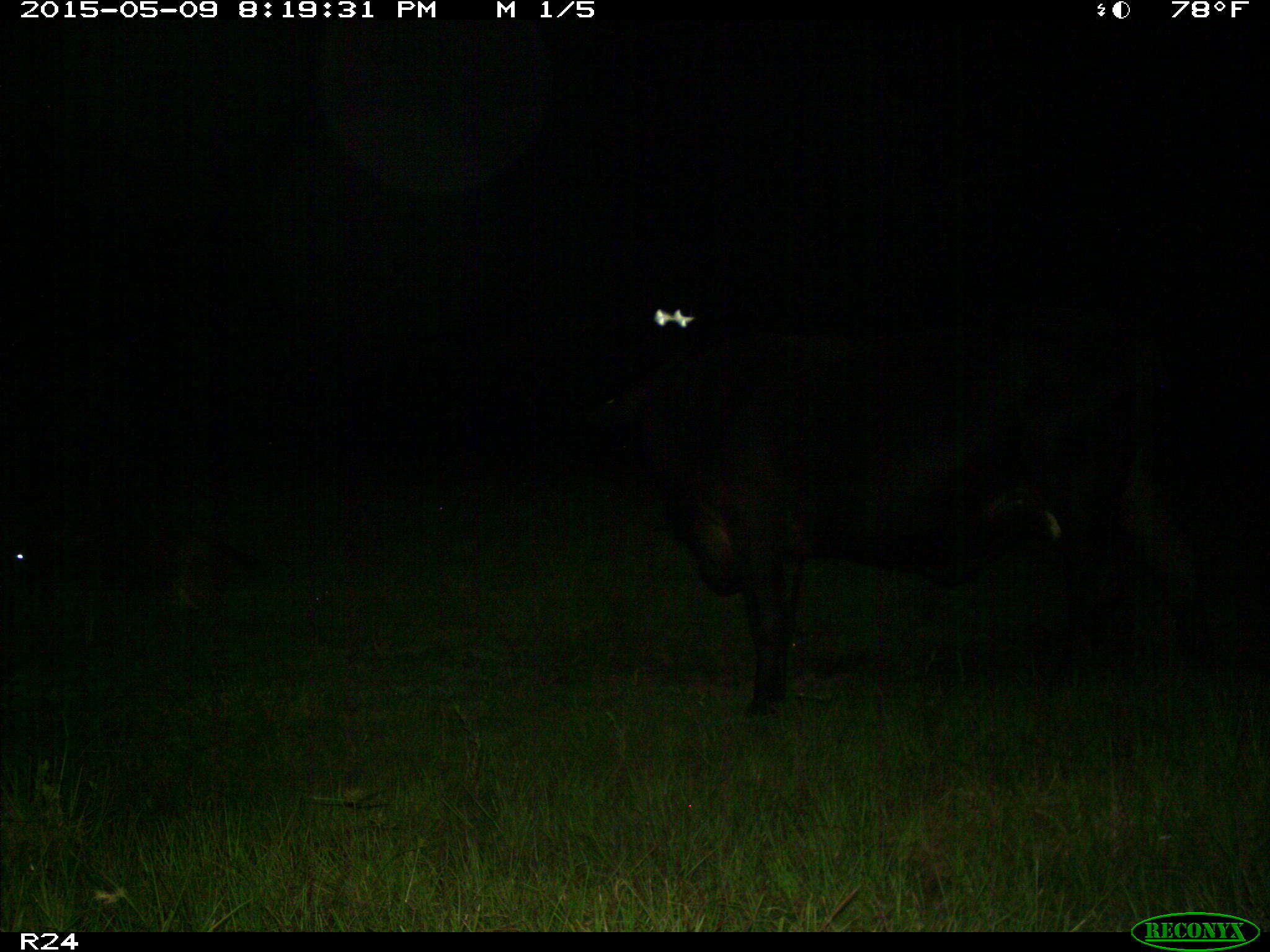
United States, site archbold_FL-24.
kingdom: Animalia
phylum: Chordata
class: Mammalia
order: Artiodactyla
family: Bovidae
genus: Bos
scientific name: Bos taurus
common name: domestic cow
Bos taurus (domestic cow).